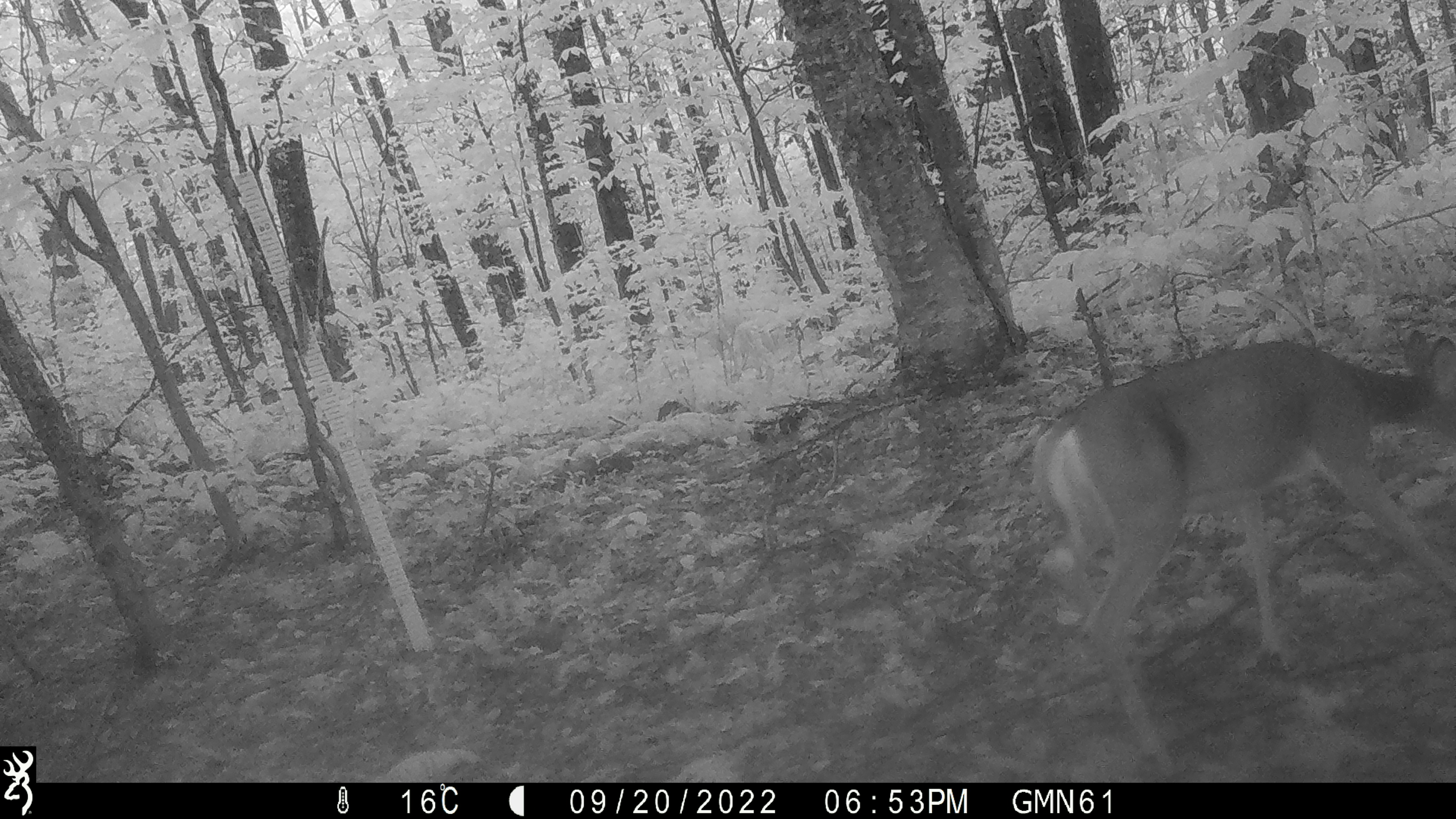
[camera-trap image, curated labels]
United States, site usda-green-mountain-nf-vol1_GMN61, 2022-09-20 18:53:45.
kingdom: Animalia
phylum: Chordata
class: Mammalia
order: Artiodactyla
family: Cervidae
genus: Odocoileus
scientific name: Odocoileus virginianus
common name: white-tailed deer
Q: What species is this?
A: White-tailed deer (Odocoileus virginianus).